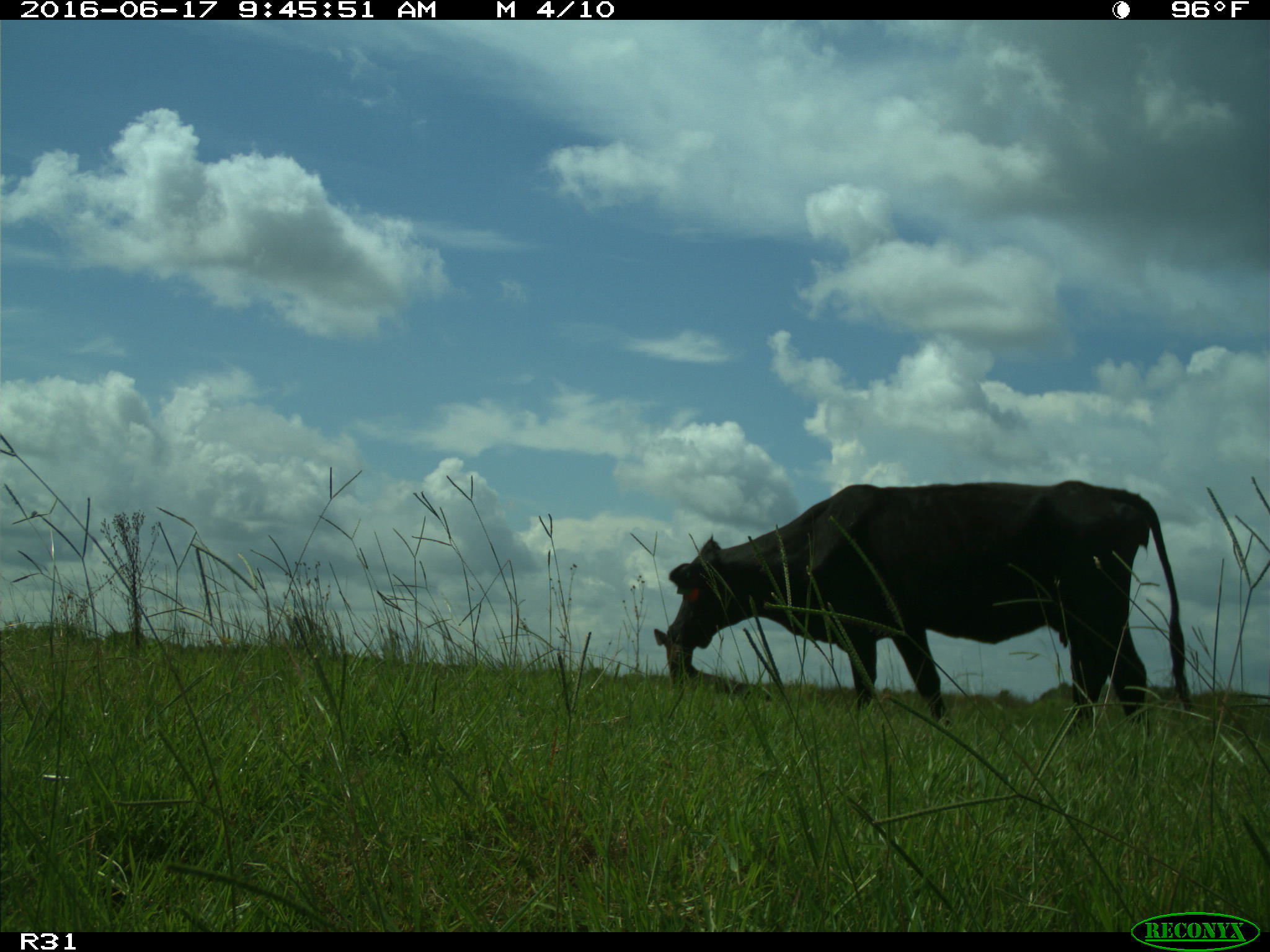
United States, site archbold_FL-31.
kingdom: Animalia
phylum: Chordata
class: Mammalia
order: Artiodactyla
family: Bovidae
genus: Bos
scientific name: Bos taurus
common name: domestic cow